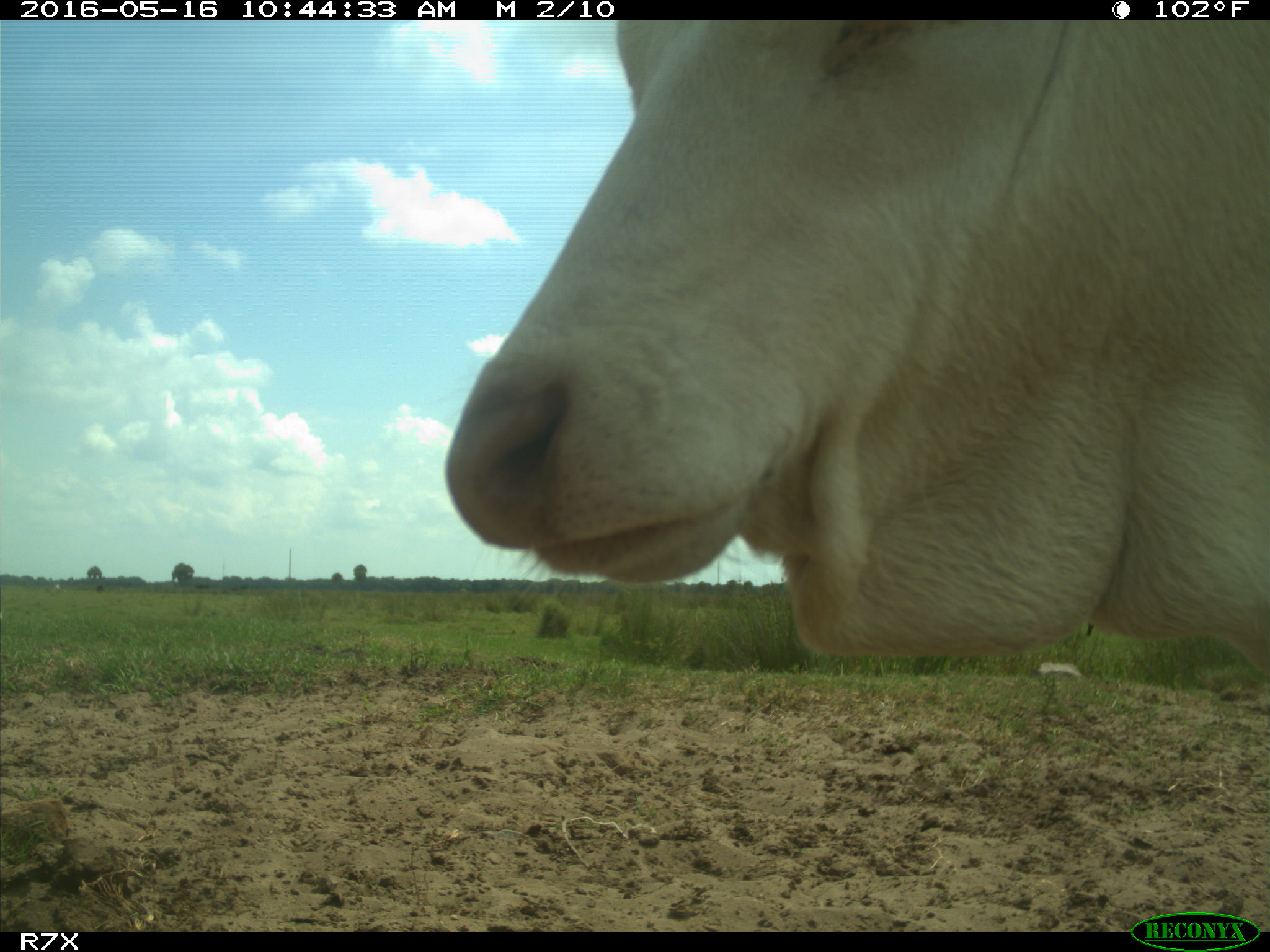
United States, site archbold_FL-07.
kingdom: Animalia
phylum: Chordata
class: Mammalia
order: Artiodactyla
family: Bovidae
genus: Bos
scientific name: Bos taurus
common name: domestic cow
Bos taurus (domestic cow).